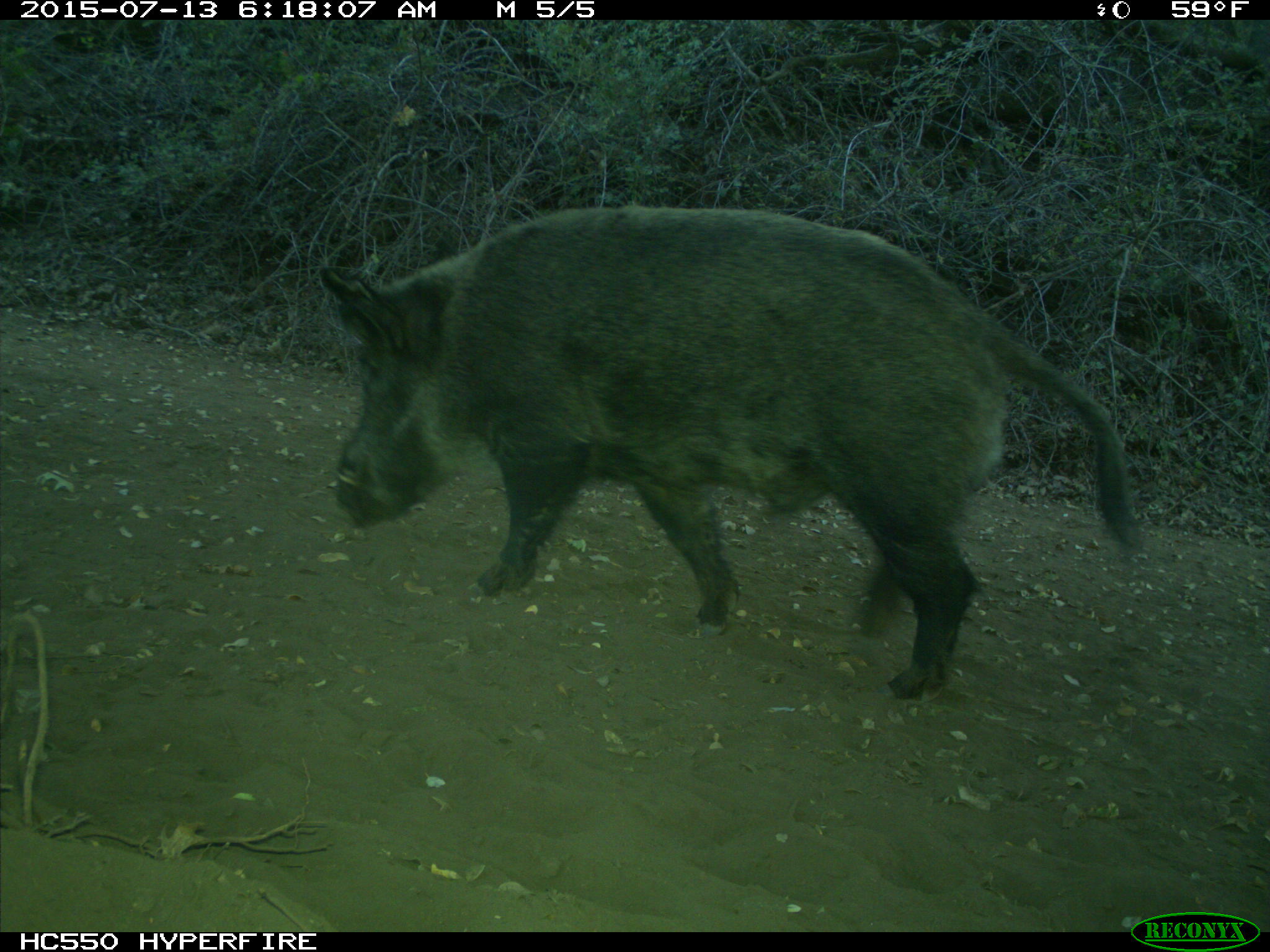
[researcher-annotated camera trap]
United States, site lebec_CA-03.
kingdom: Animalia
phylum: Chordata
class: Mammalia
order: Artiodactyla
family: Suidae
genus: Sus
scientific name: Sus scrofa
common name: wild boar